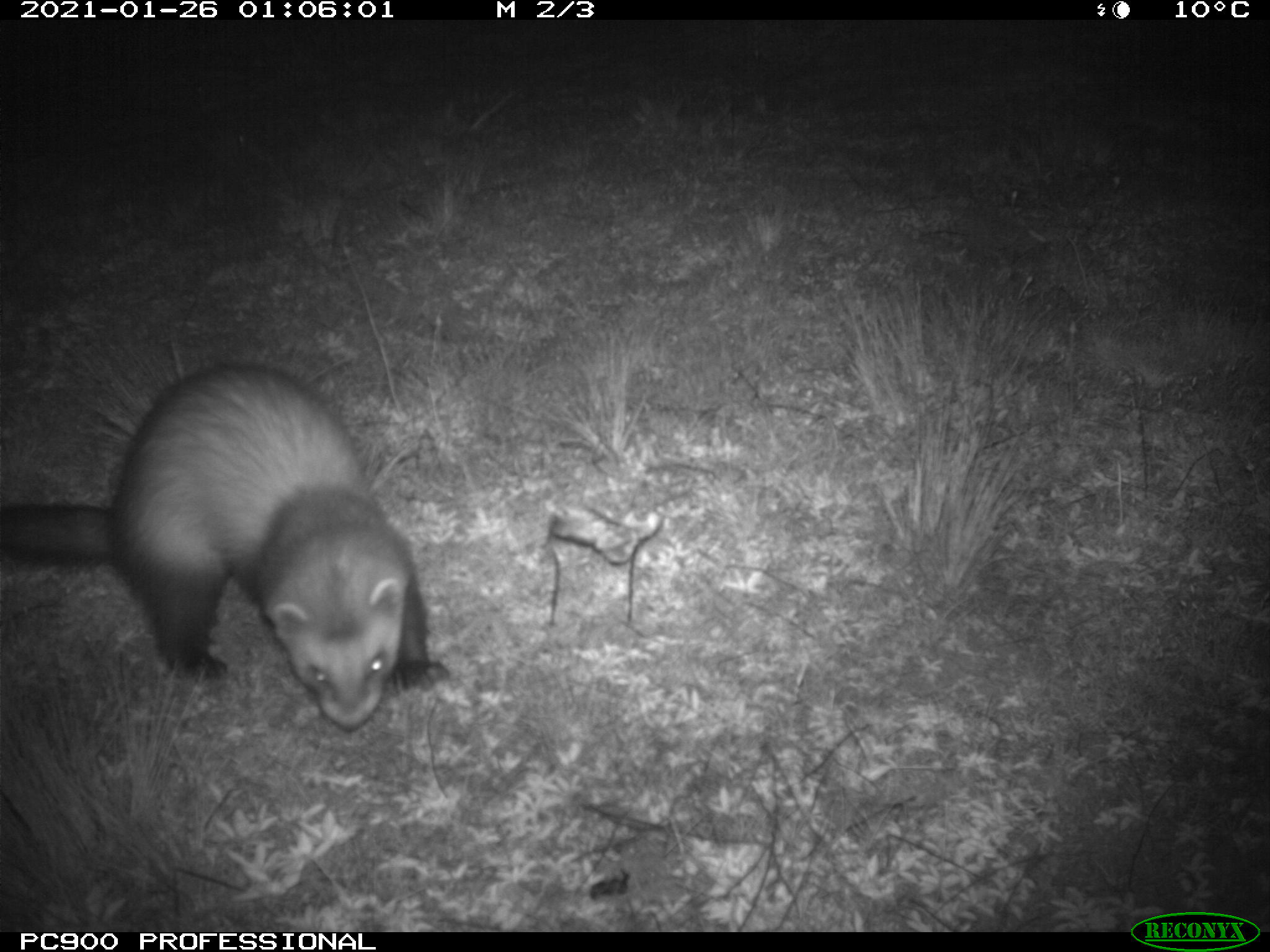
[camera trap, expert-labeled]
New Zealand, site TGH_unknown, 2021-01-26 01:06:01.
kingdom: Animalia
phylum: Chordata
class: Mammalia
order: Carnivora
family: Mustelidae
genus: Mustela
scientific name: Mustela furo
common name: ferret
Ferret (Mustela furo).